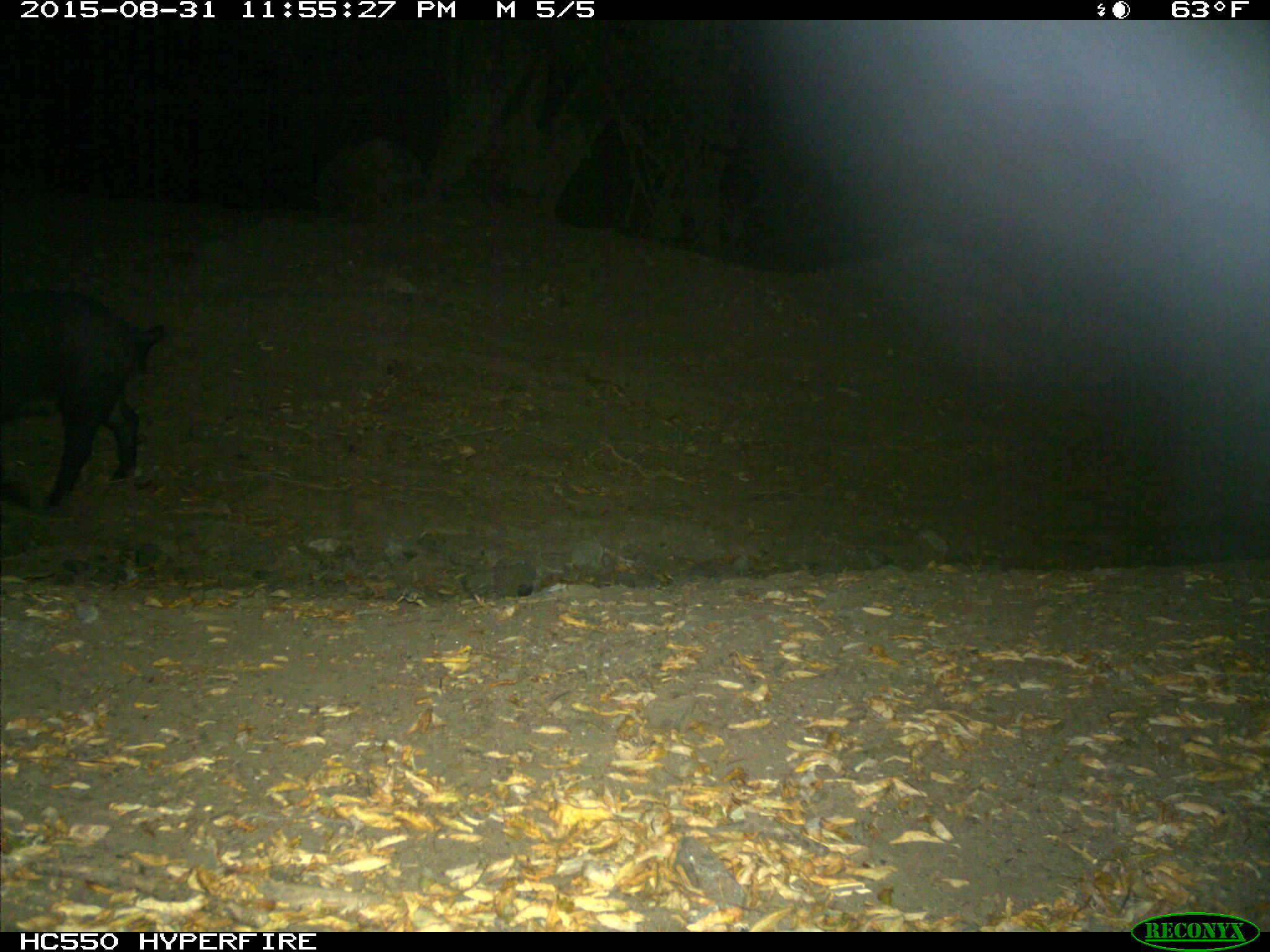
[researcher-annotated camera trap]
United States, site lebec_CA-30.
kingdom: Animalia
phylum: Chordata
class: Mammalia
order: Artiodactyla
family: Suidae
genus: Sus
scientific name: Sus scrofa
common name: wild boar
Sus scrofa (wild boar).